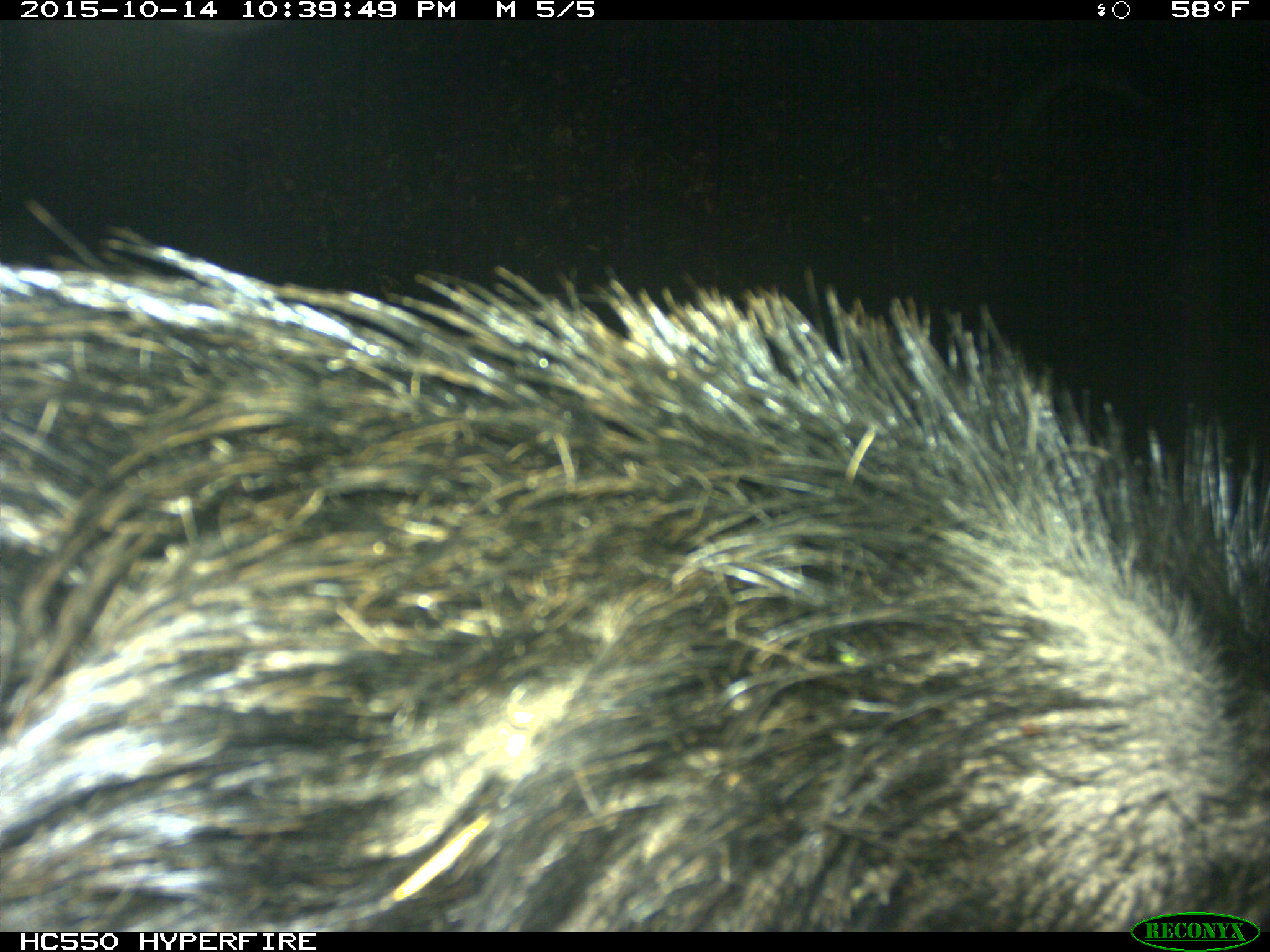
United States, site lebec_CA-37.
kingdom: Animalia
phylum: Chordata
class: Mammalia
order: Artiodactyla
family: Suidae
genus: Sus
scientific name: Sus scrofa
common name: wild boar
Sus scrofa (wild boar).